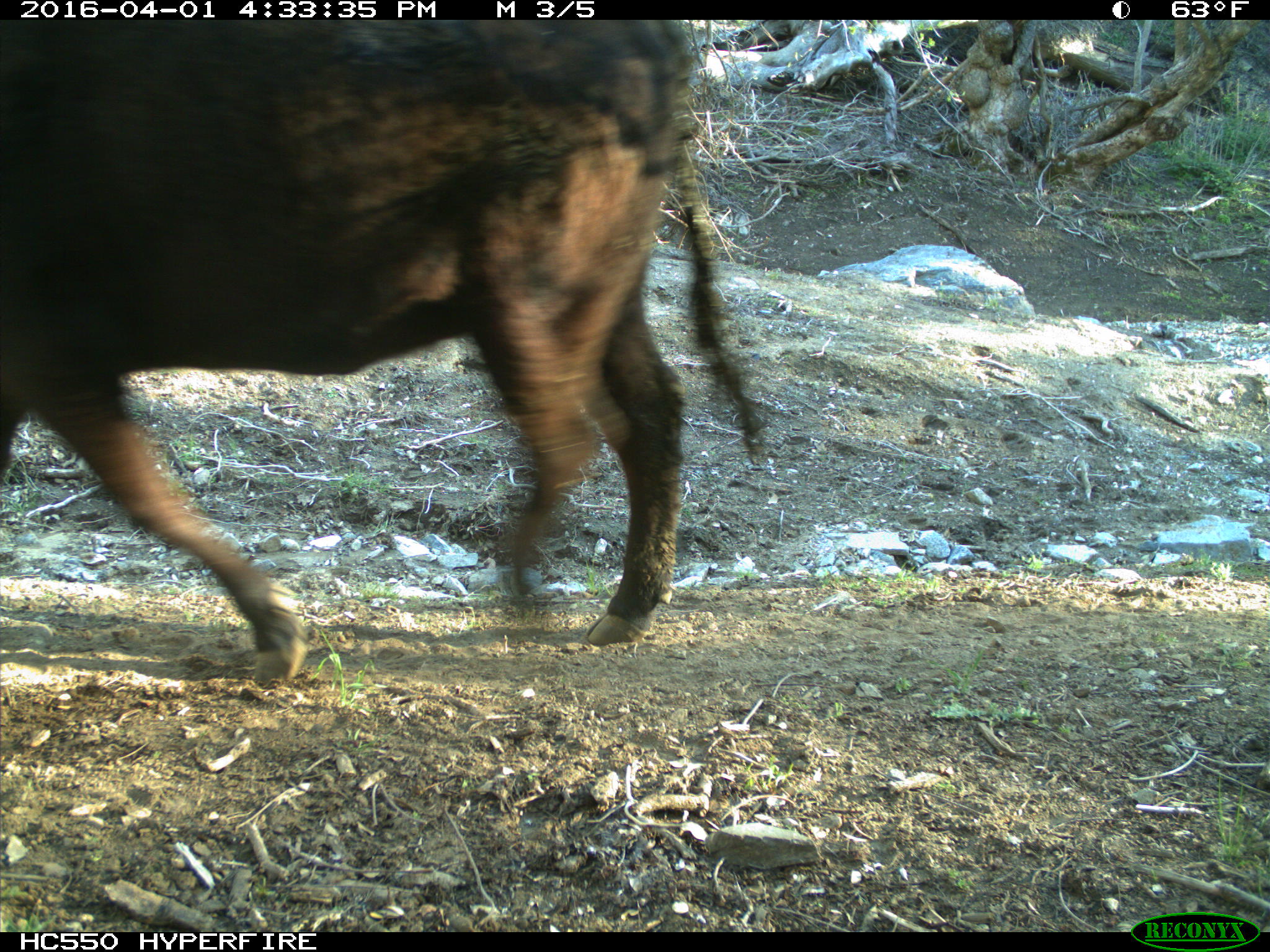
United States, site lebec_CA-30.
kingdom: Animalia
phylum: Chordata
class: Mammalia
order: Artiodactyla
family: Bovidae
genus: Bos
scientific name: Bos taurus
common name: domestic cow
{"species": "Bos taurus (domestic cow)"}